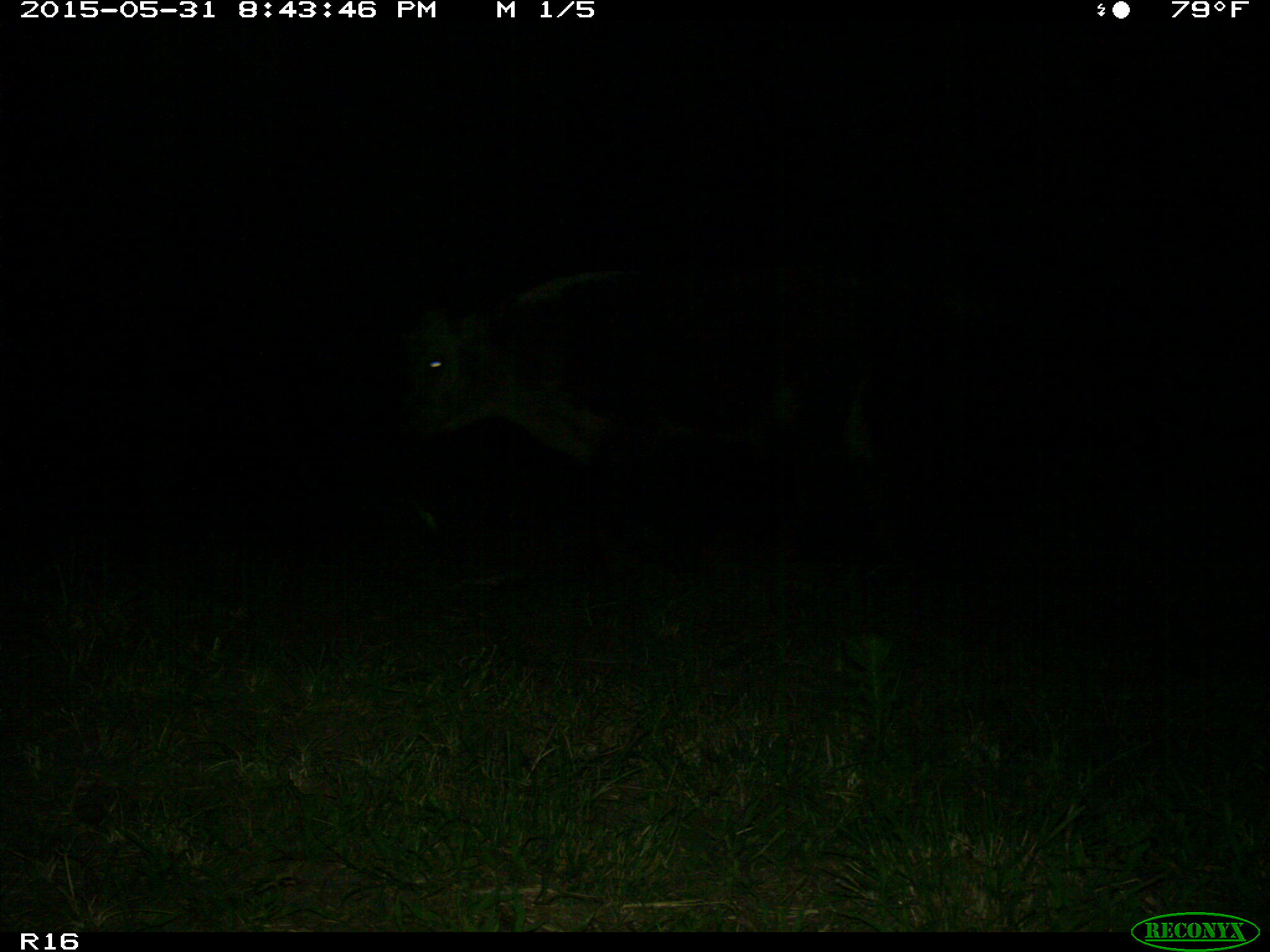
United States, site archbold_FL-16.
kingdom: Animalia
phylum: Chordata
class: Mammalia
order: Artiodactyla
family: Bovidae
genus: Bos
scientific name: Bos taurus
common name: domestic cow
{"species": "Bos taurus (domestic cow)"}